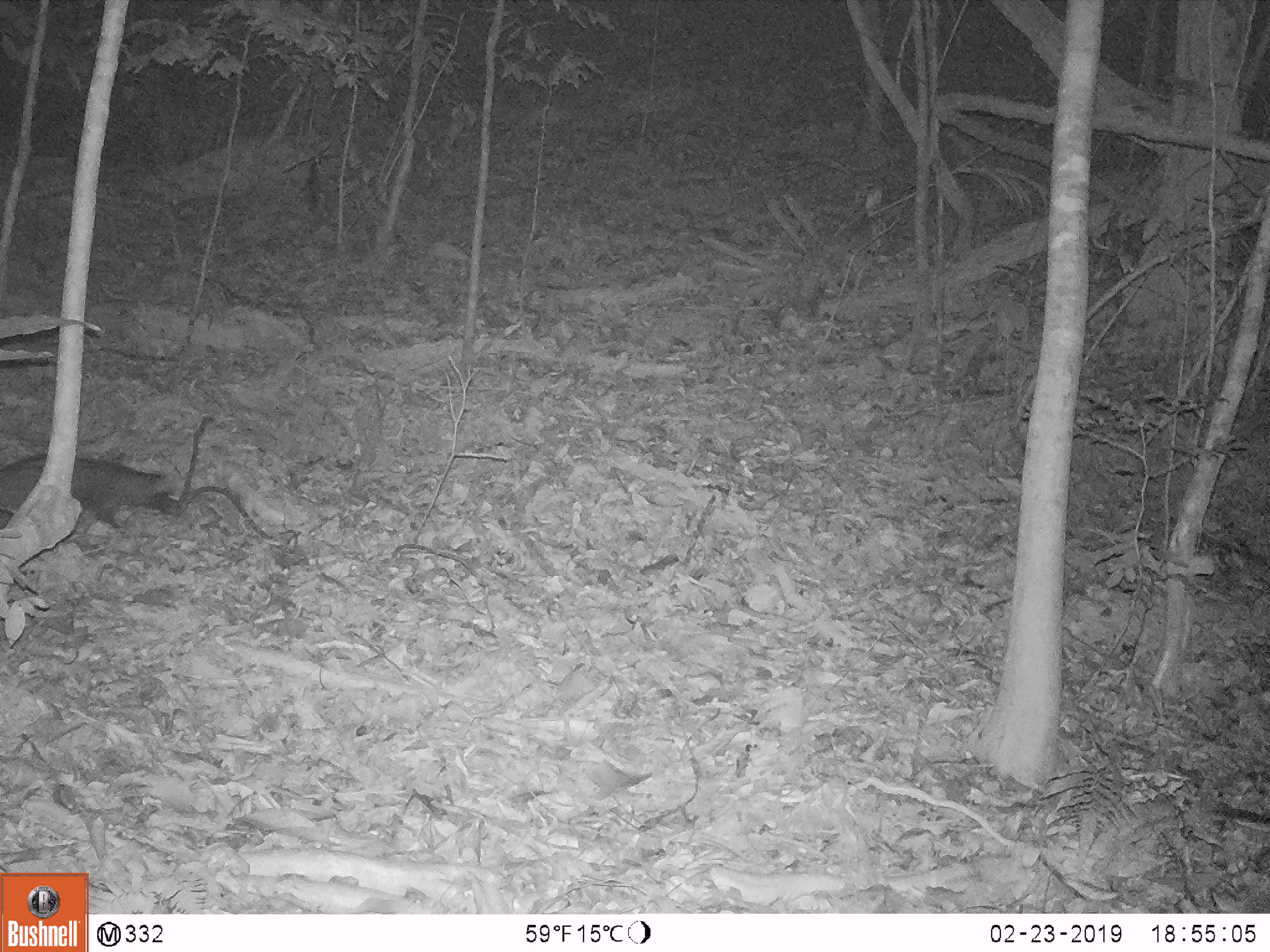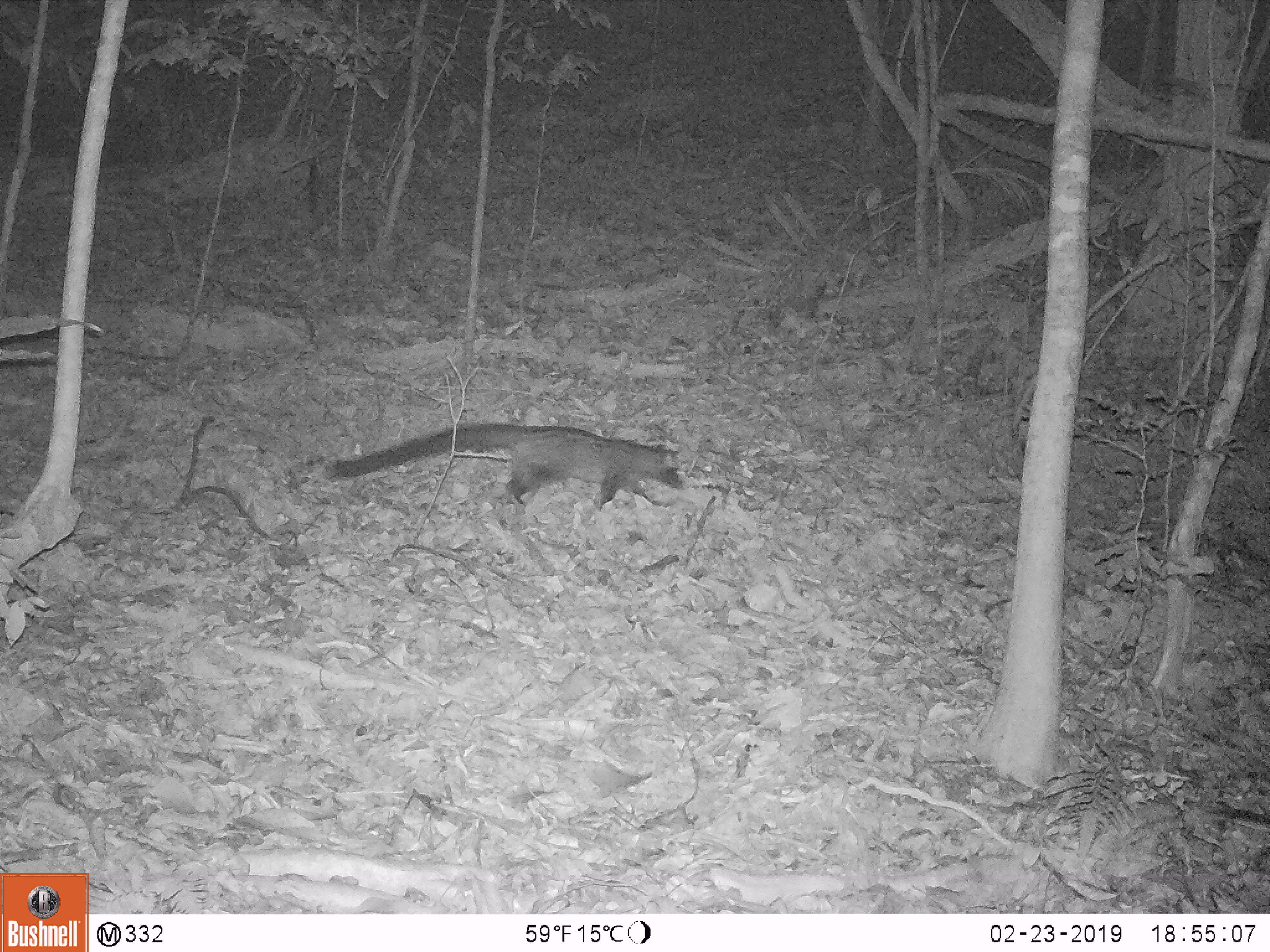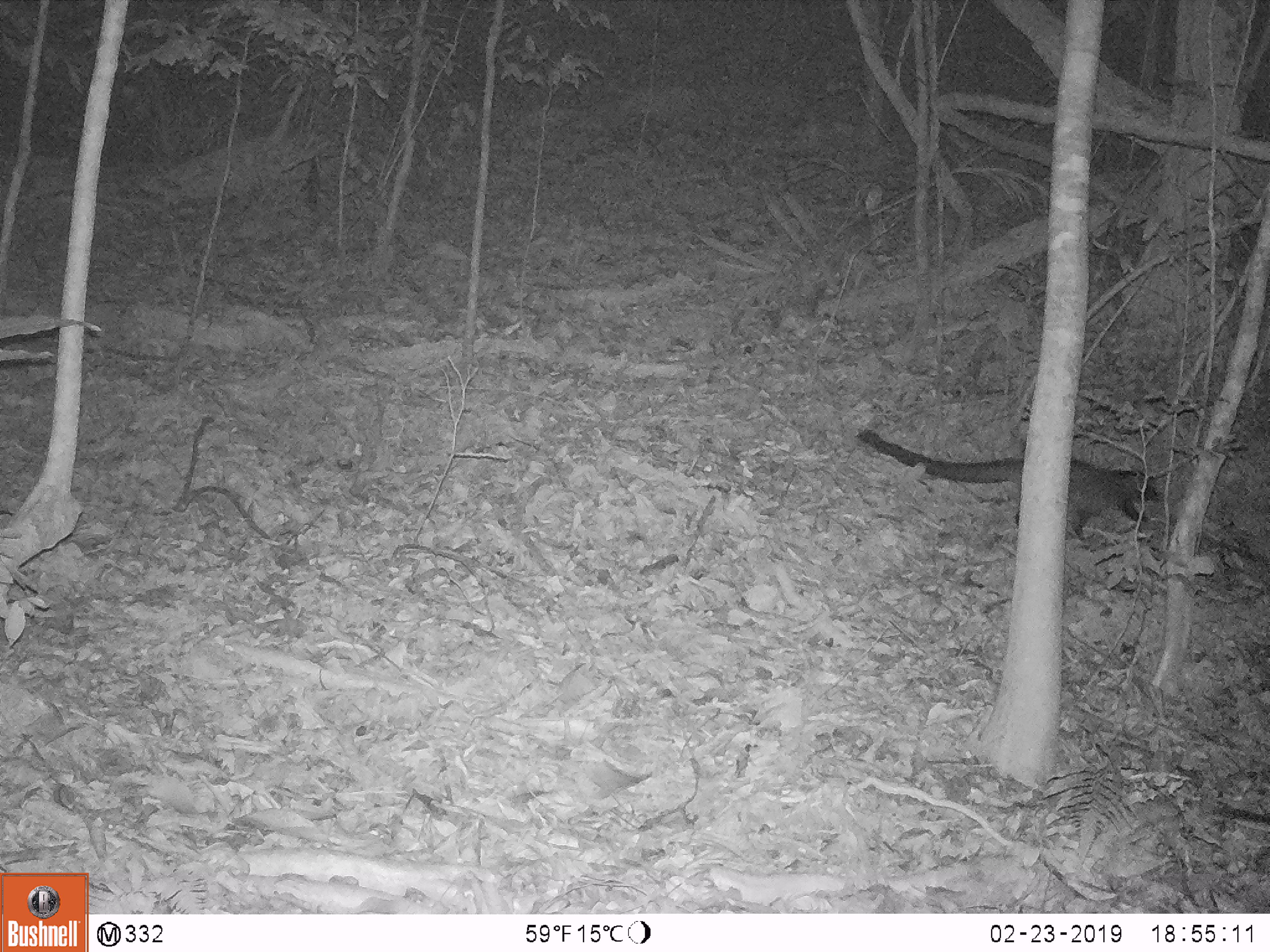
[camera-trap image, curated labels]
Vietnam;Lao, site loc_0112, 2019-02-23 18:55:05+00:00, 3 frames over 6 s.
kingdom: Animalia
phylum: Chordata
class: Mammalia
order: Carnivora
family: Viverridae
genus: Paradoxurus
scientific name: Paradoxurus hermaphroditus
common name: common palm civet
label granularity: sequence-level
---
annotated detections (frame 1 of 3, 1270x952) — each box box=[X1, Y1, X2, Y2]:
common palm civet: box=[0, 455, 181, 531]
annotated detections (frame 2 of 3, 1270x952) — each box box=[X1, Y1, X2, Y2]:
common palm civet: box=[323, 422, 684, 510]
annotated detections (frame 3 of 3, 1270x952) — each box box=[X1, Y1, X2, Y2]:
common palm civet: box=[854, 428, 1159, 544]